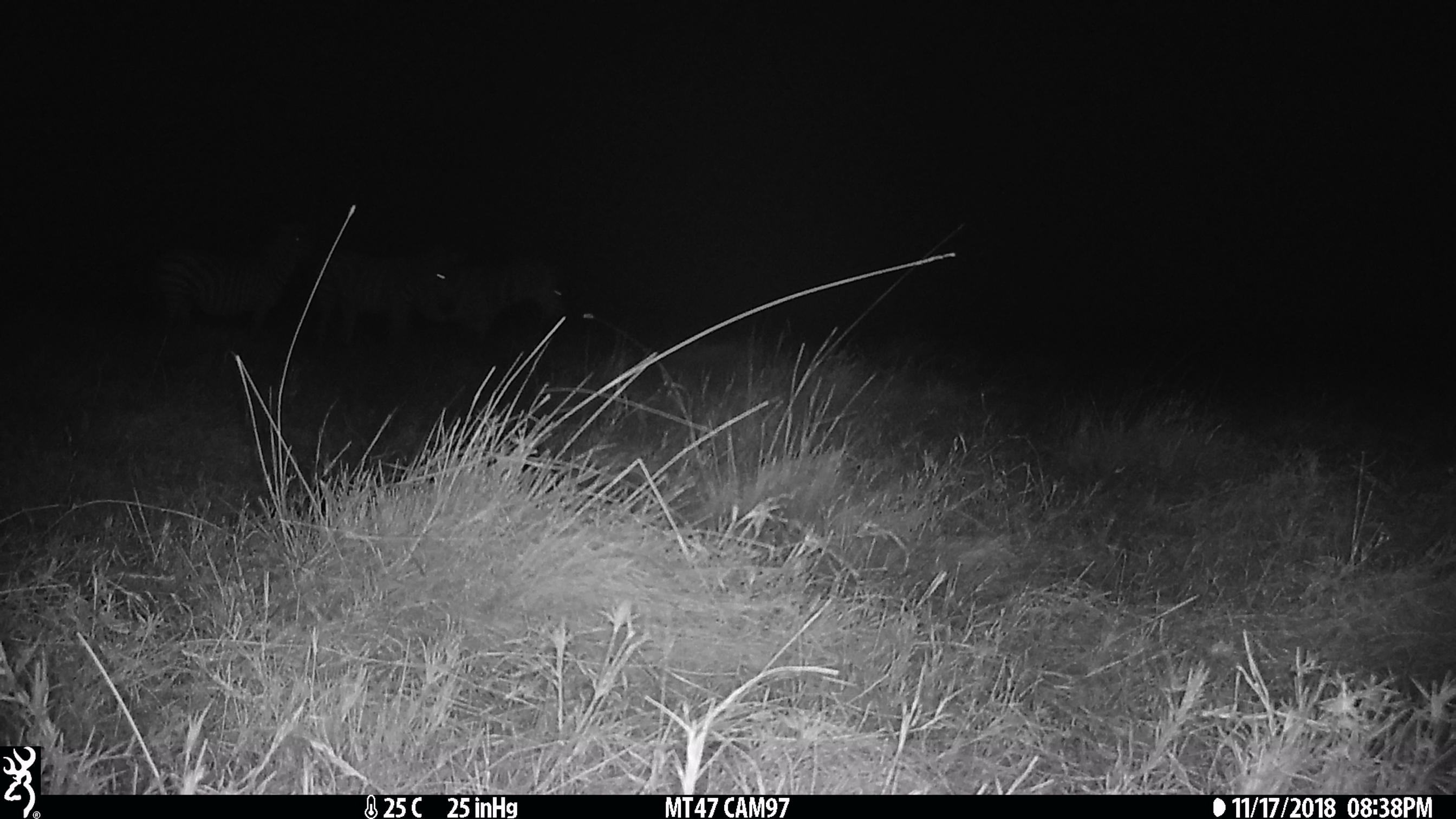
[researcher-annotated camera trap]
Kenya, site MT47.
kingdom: Animalia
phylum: Chordata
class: Mammalia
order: Perissodactyla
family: Equidae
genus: Equus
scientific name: Equus quagga burchellii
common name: burchell's zebra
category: zebra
Zebra (burchell's zebra) (Equus quagga burchellii).